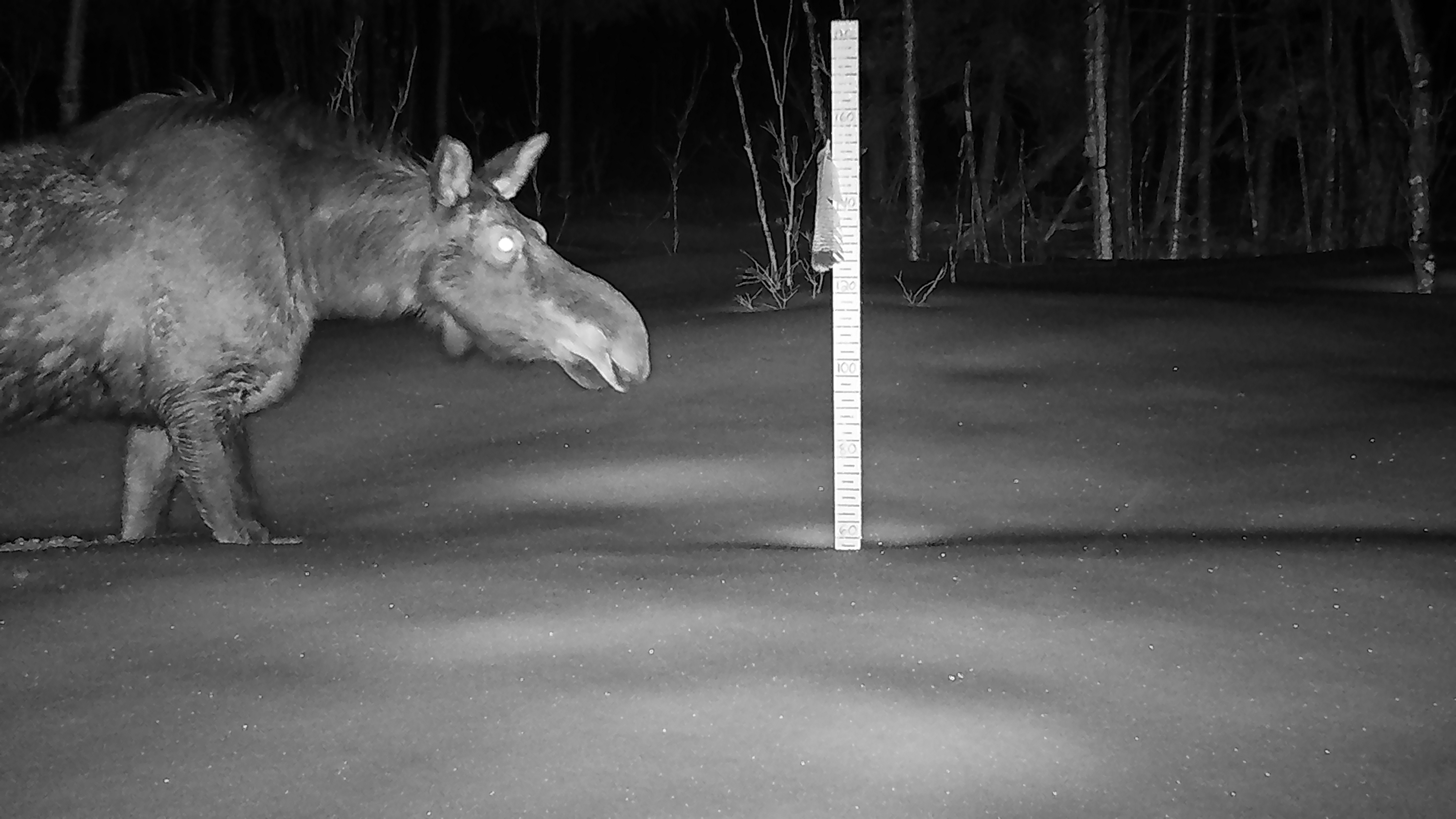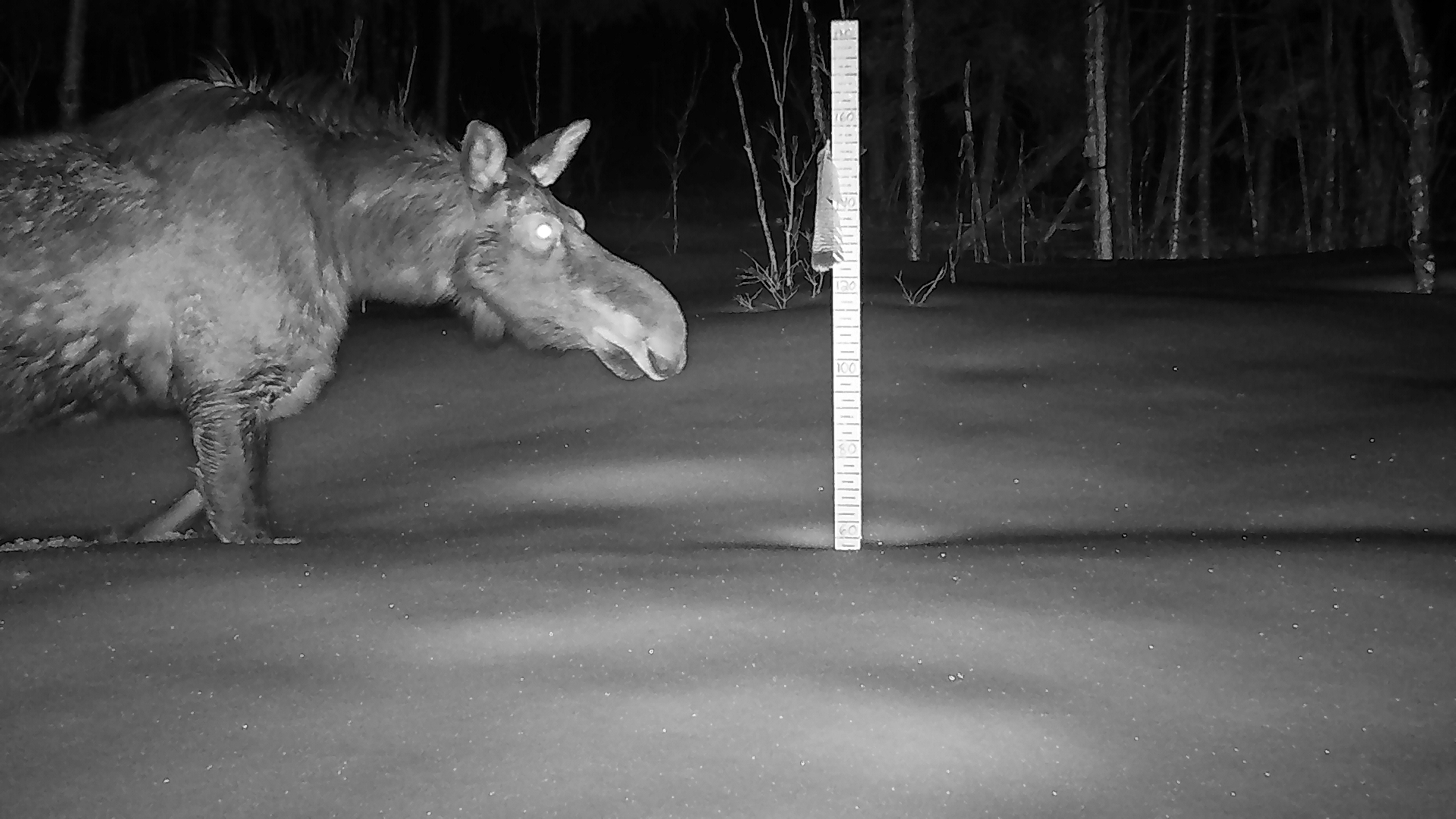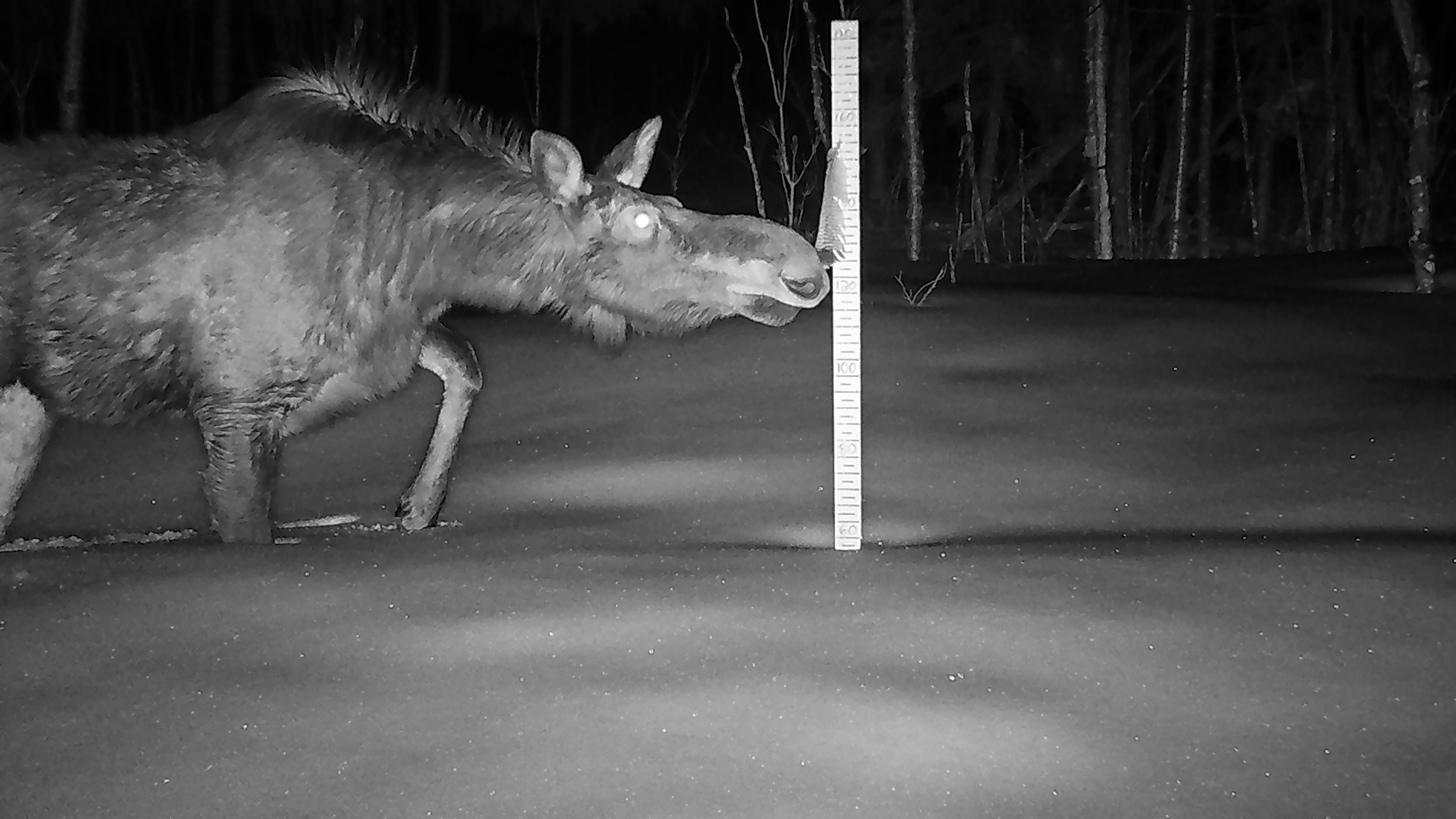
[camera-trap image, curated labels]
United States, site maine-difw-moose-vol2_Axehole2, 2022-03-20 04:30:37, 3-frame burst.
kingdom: Animalia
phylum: Chordata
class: Mammalia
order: Artiodactyla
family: Cervidae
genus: Alces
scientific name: Alces alces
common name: moose